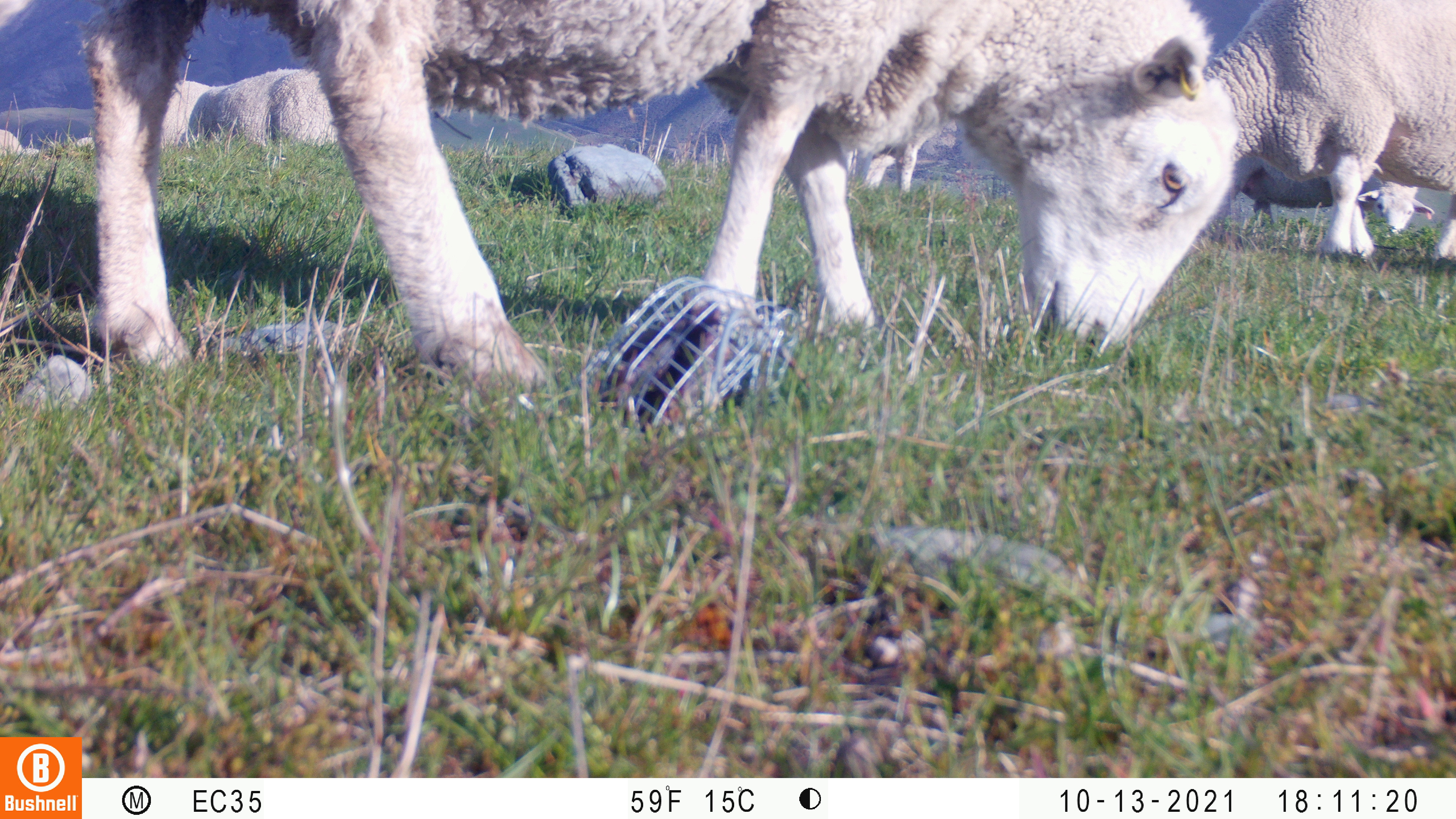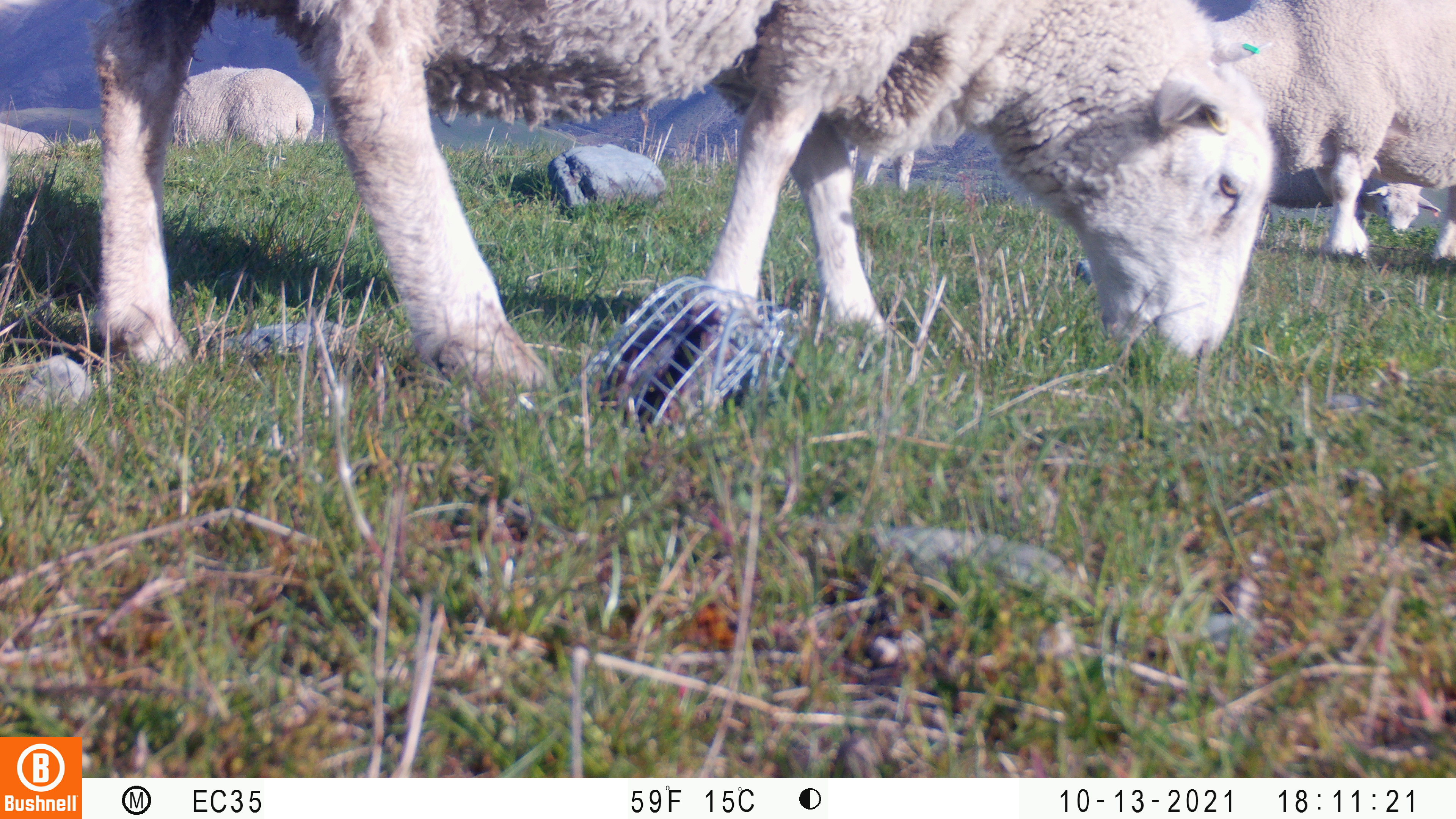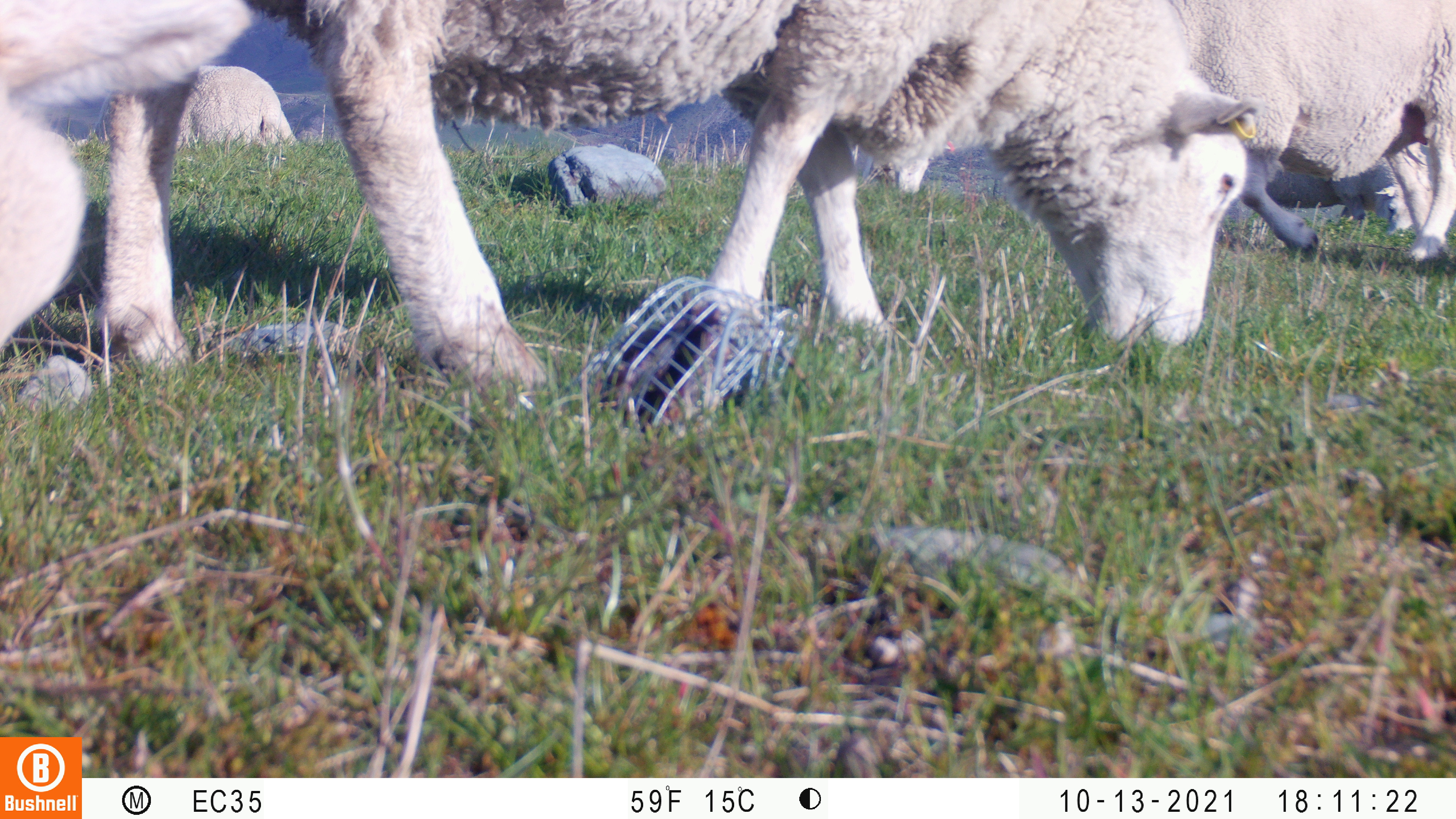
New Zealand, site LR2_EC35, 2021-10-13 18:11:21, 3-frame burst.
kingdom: Animalia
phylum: Chordata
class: Mammalia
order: Artiodactyla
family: Bovidae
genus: Bos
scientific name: Bos taurus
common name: domestic cow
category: cow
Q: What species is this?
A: Cow (domestic cow) (Bos taurus).